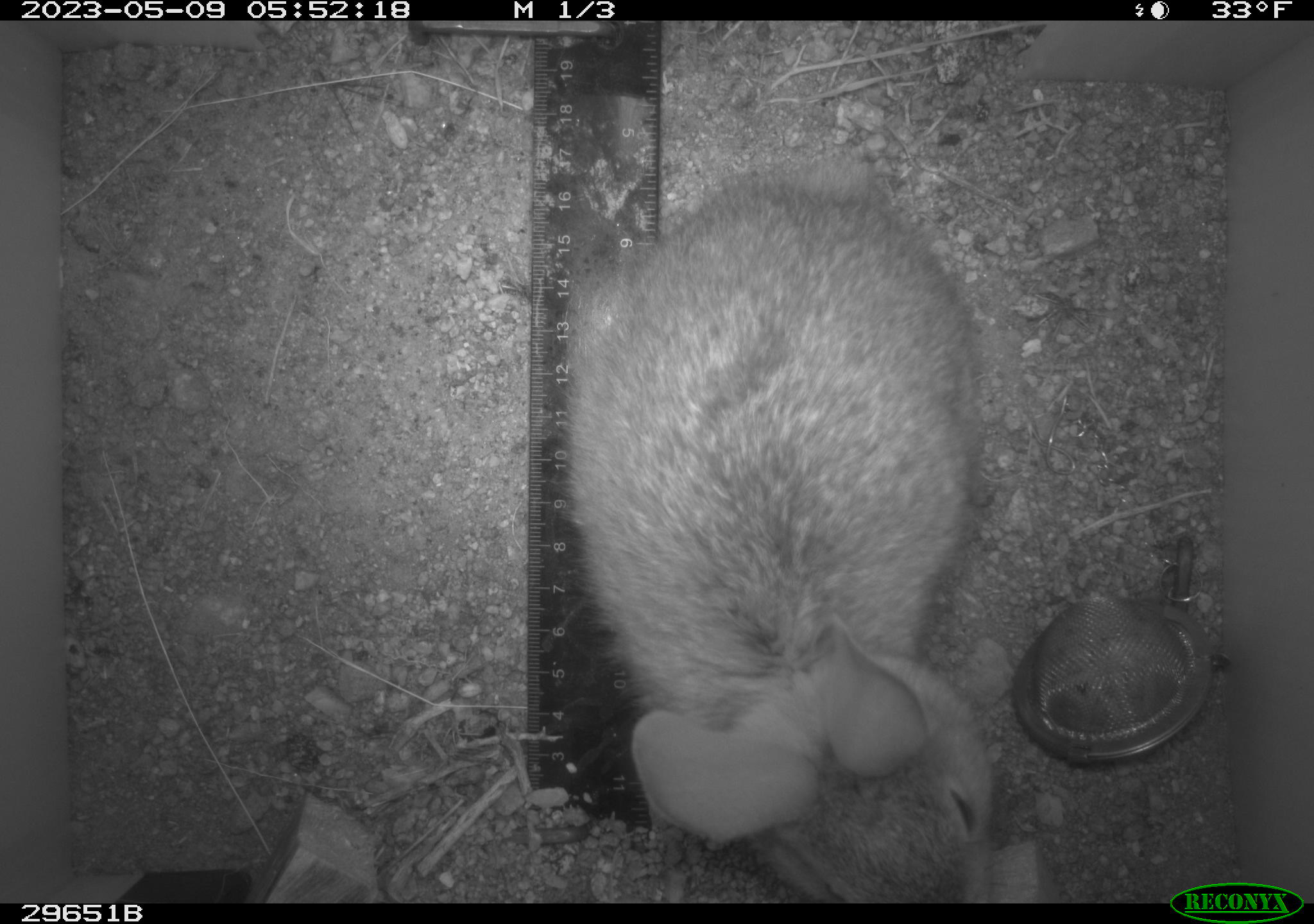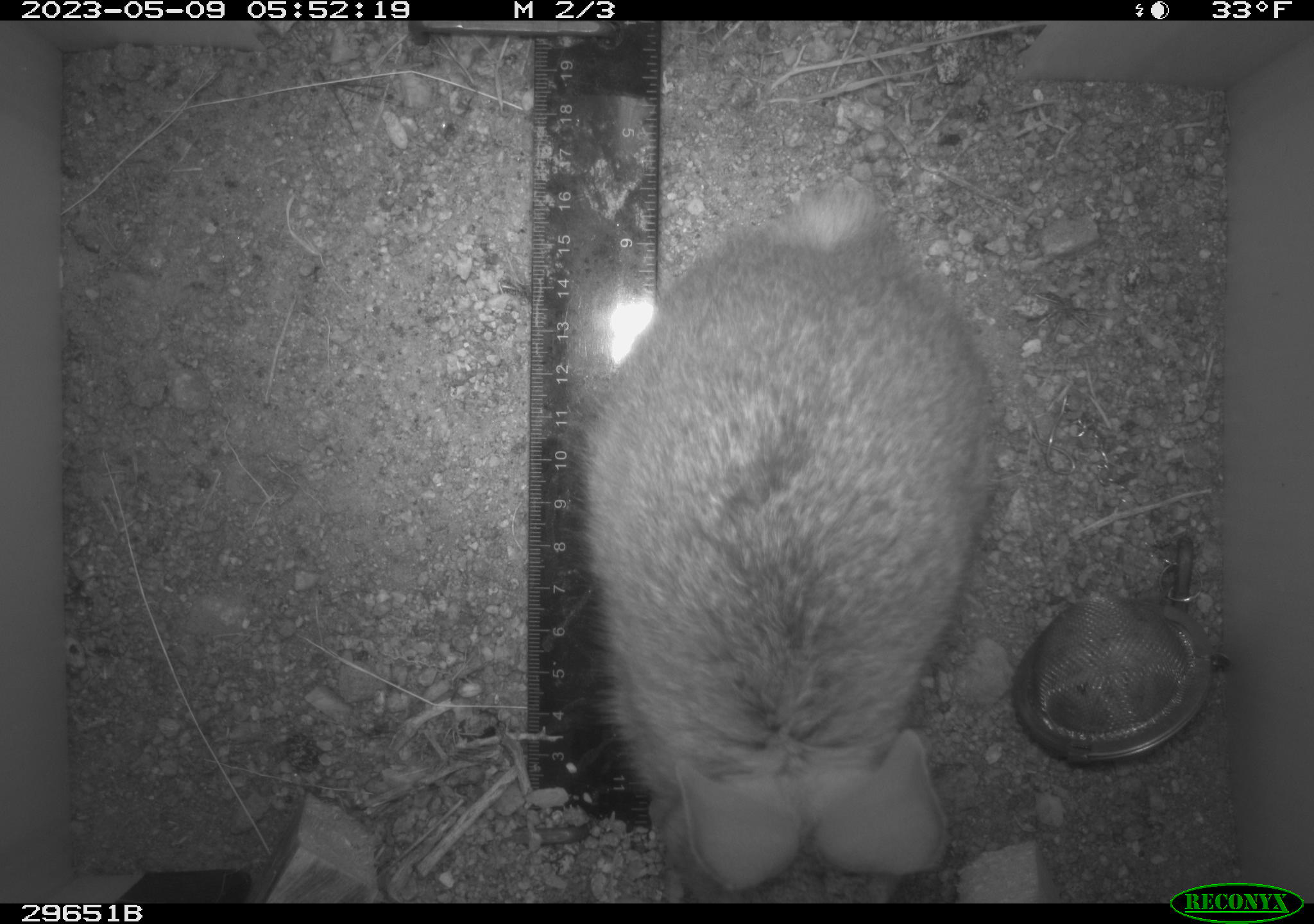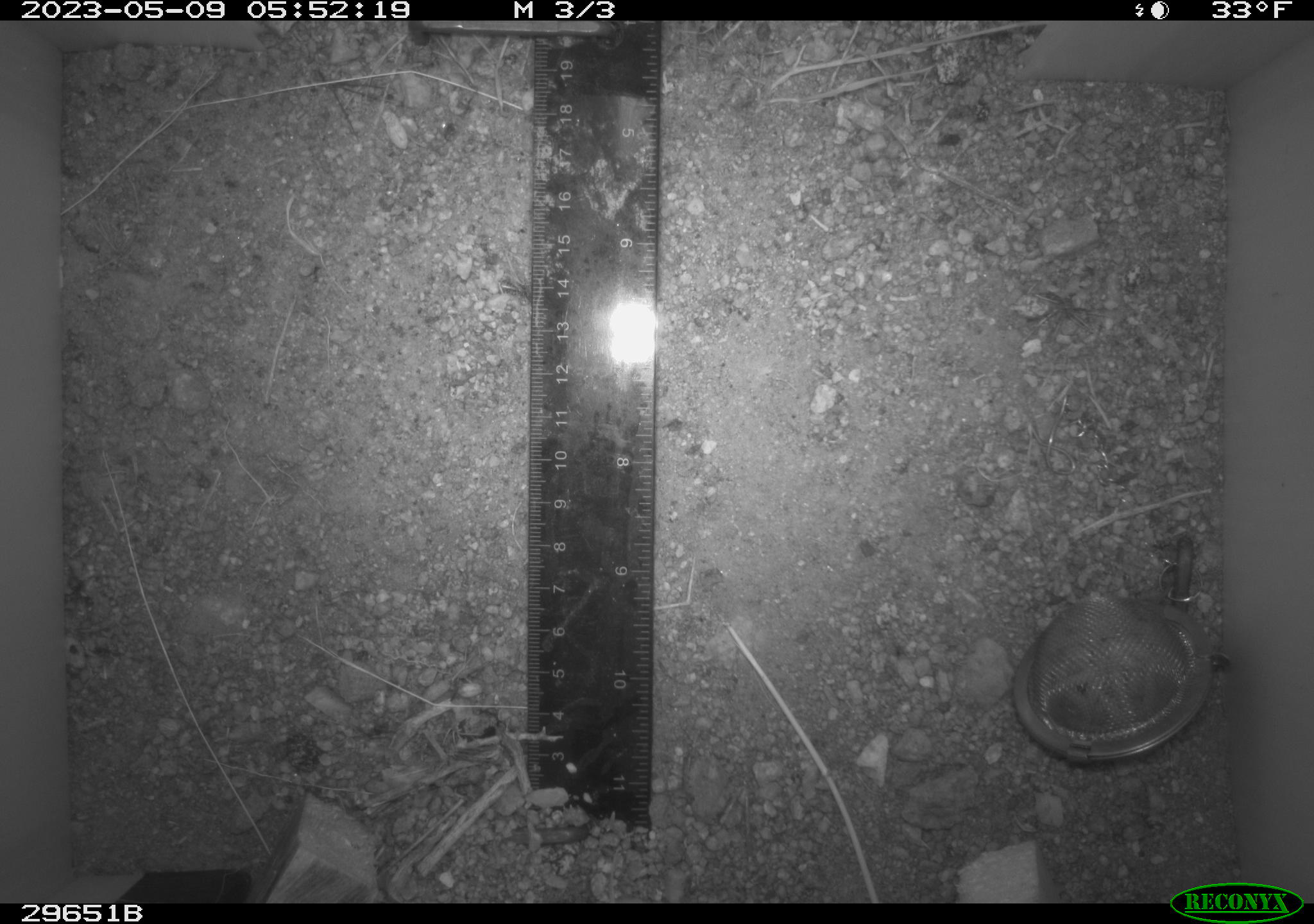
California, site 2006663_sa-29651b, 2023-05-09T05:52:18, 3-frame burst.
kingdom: Animalia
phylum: Chordata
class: Mammalia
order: Lagomorpha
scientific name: Lagomorpha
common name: hares, rabbits, and pikas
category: lagomorpha order